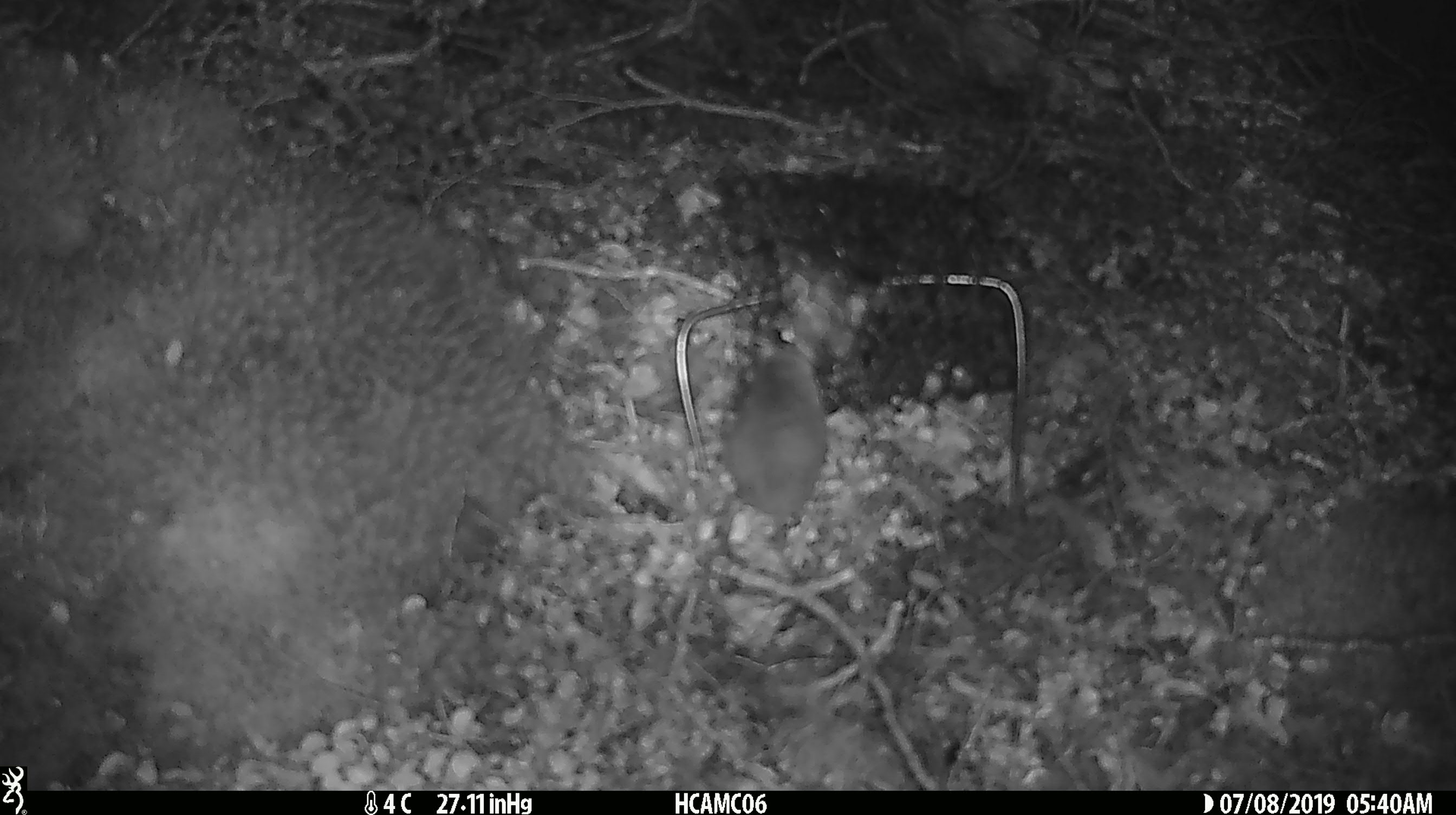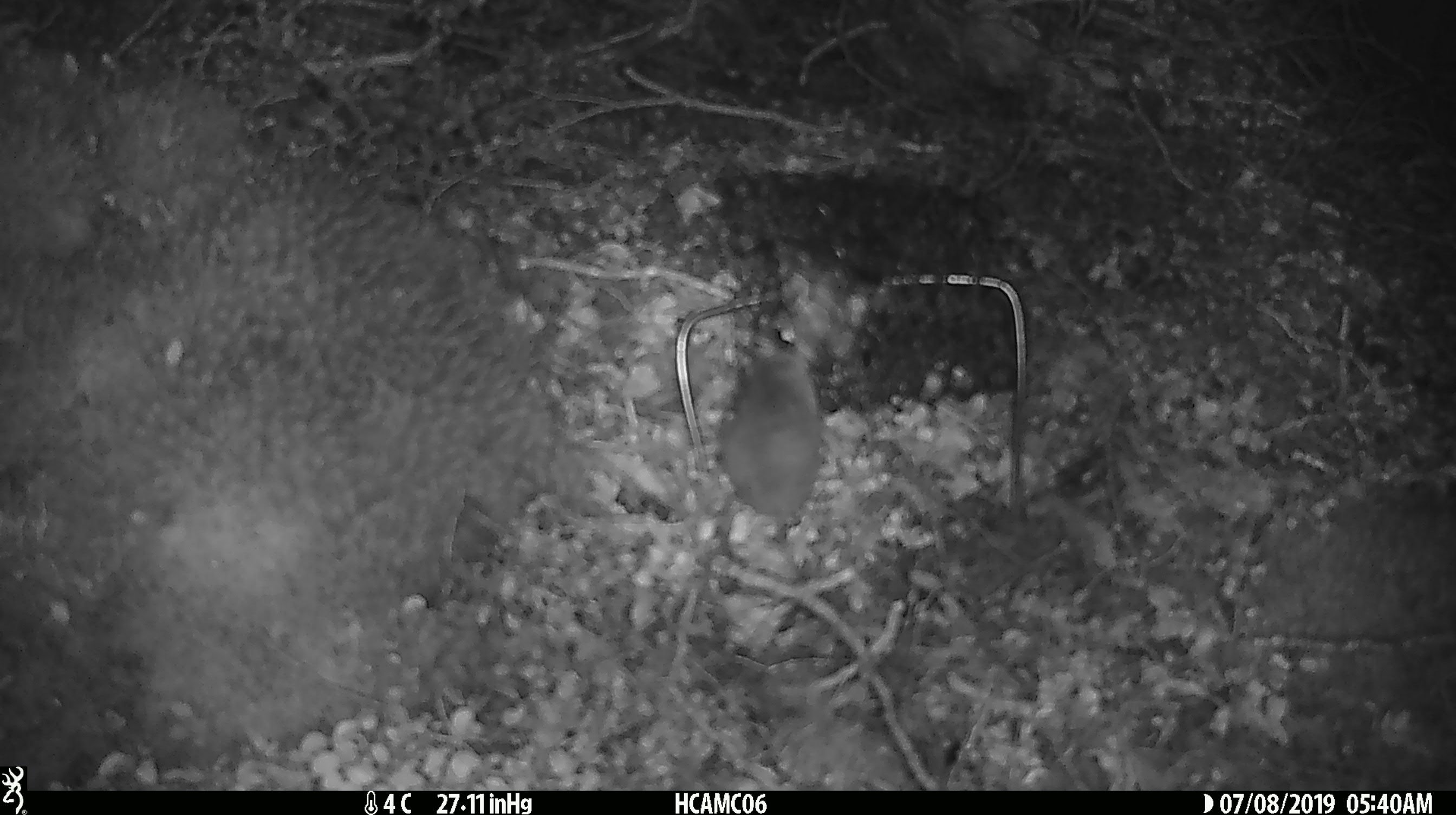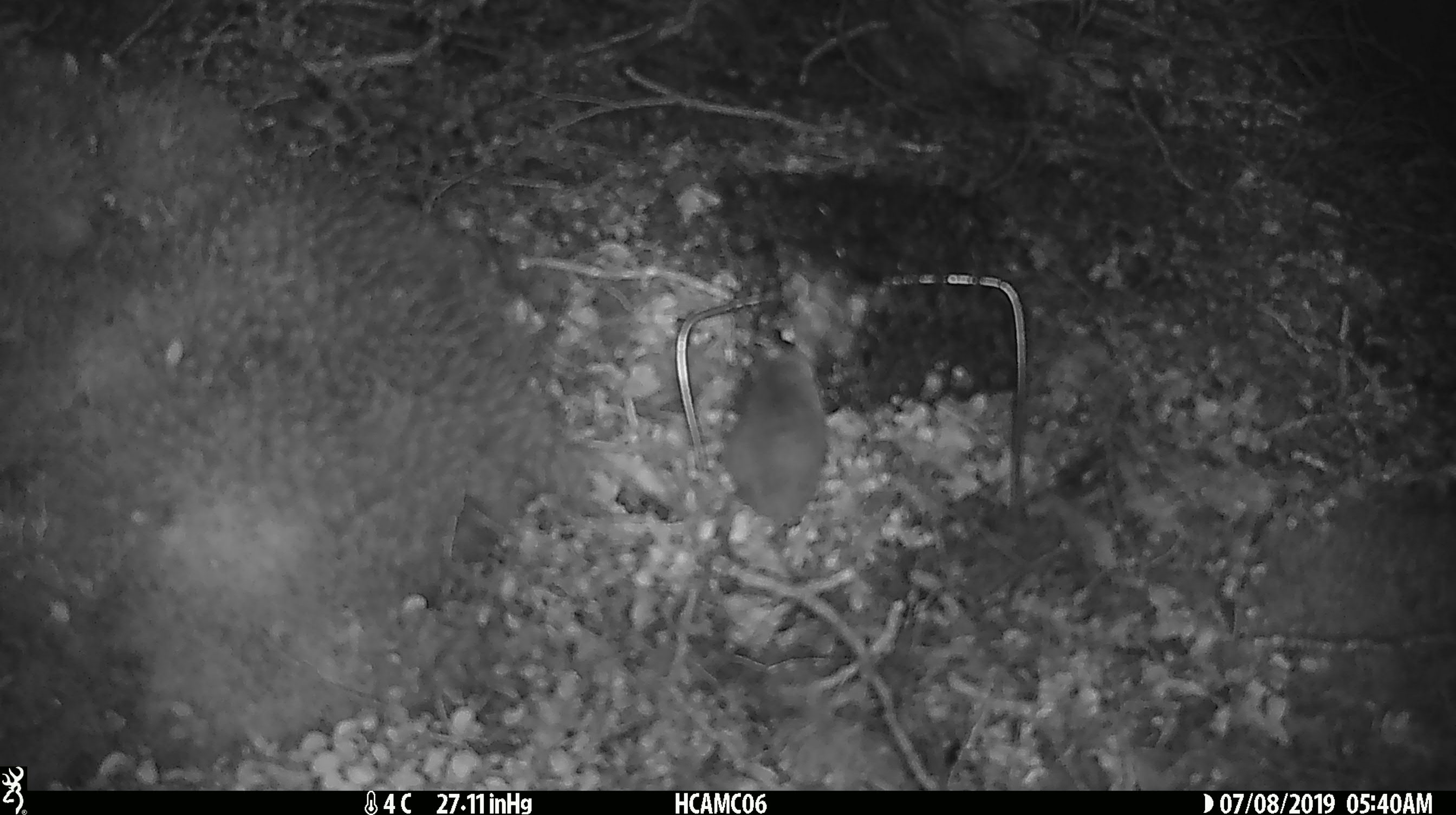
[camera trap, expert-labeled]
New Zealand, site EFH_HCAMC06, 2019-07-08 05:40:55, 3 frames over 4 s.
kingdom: Animalia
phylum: Chordata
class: Mammalia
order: Rodentia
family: Muridae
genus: Mus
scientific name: Mus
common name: mouse